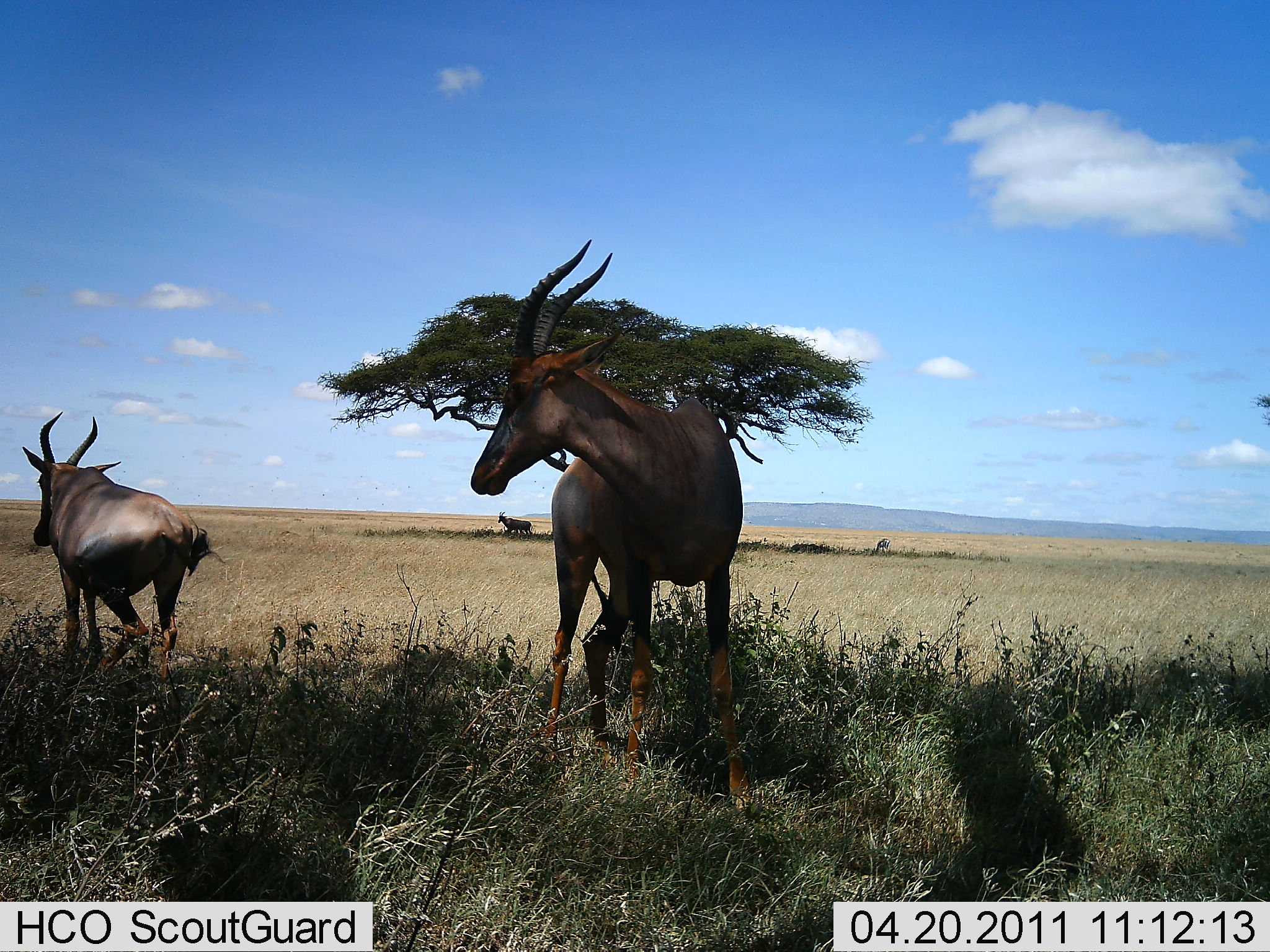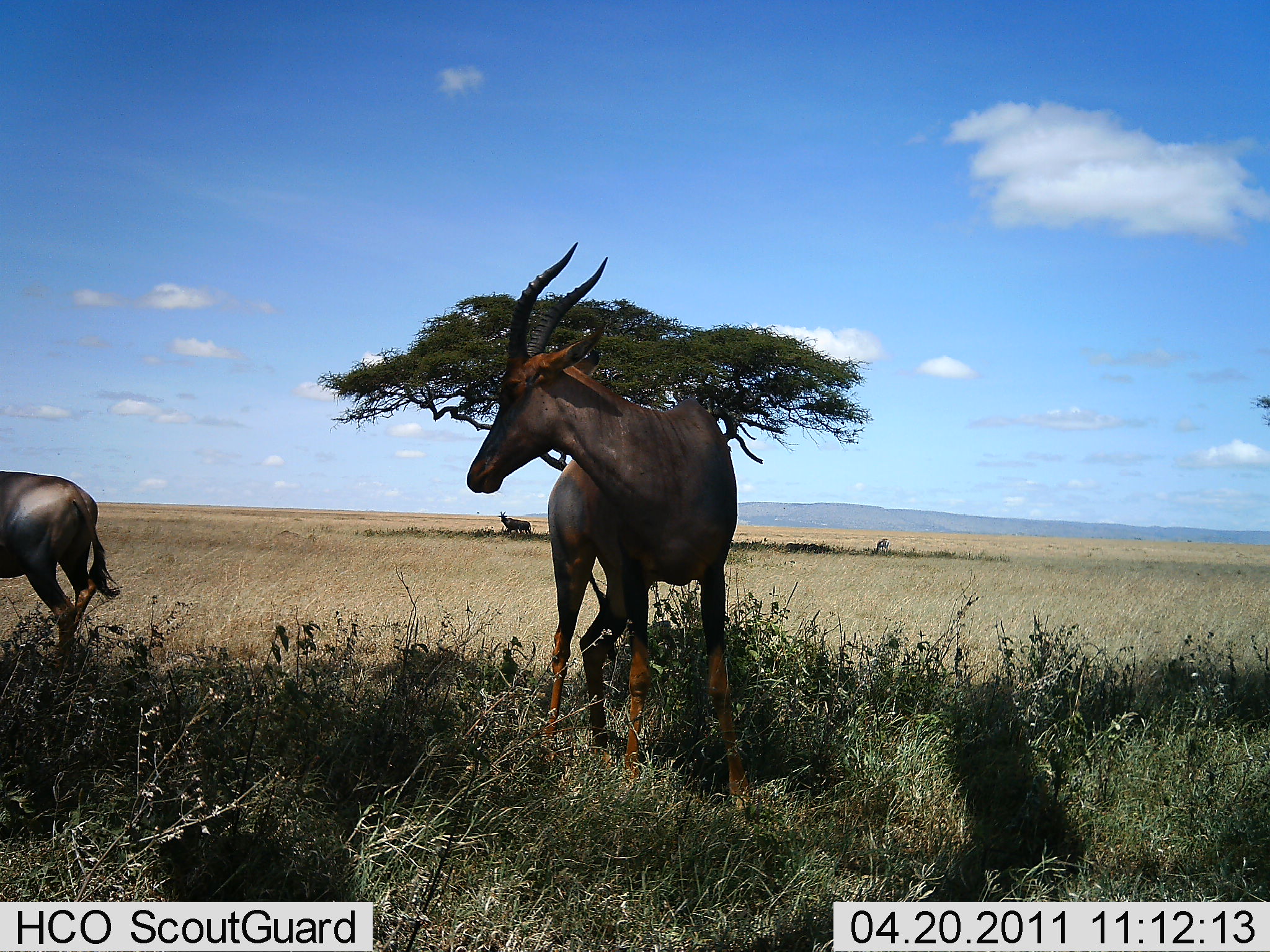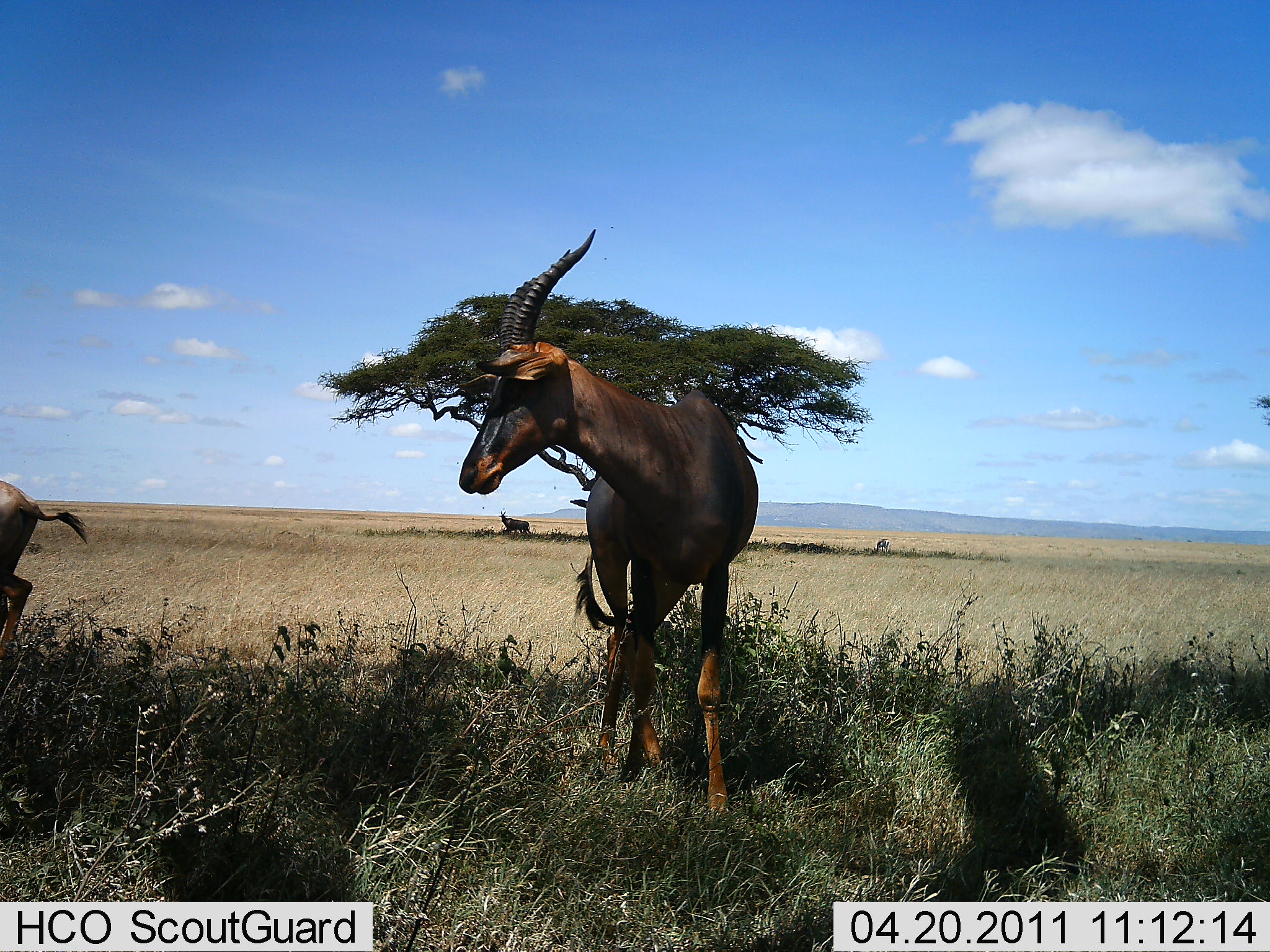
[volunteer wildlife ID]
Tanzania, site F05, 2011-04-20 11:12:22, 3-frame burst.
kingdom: Animalia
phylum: Chordata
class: Mammalia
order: Artiodactyla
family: Bovidae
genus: Damaliscus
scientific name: Damaliscus lunatus jimela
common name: topi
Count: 2.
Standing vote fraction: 67%.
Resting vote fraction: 0%.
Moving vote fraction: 83%.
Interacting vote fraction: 0%.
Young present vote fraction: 0%.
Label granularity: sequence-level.